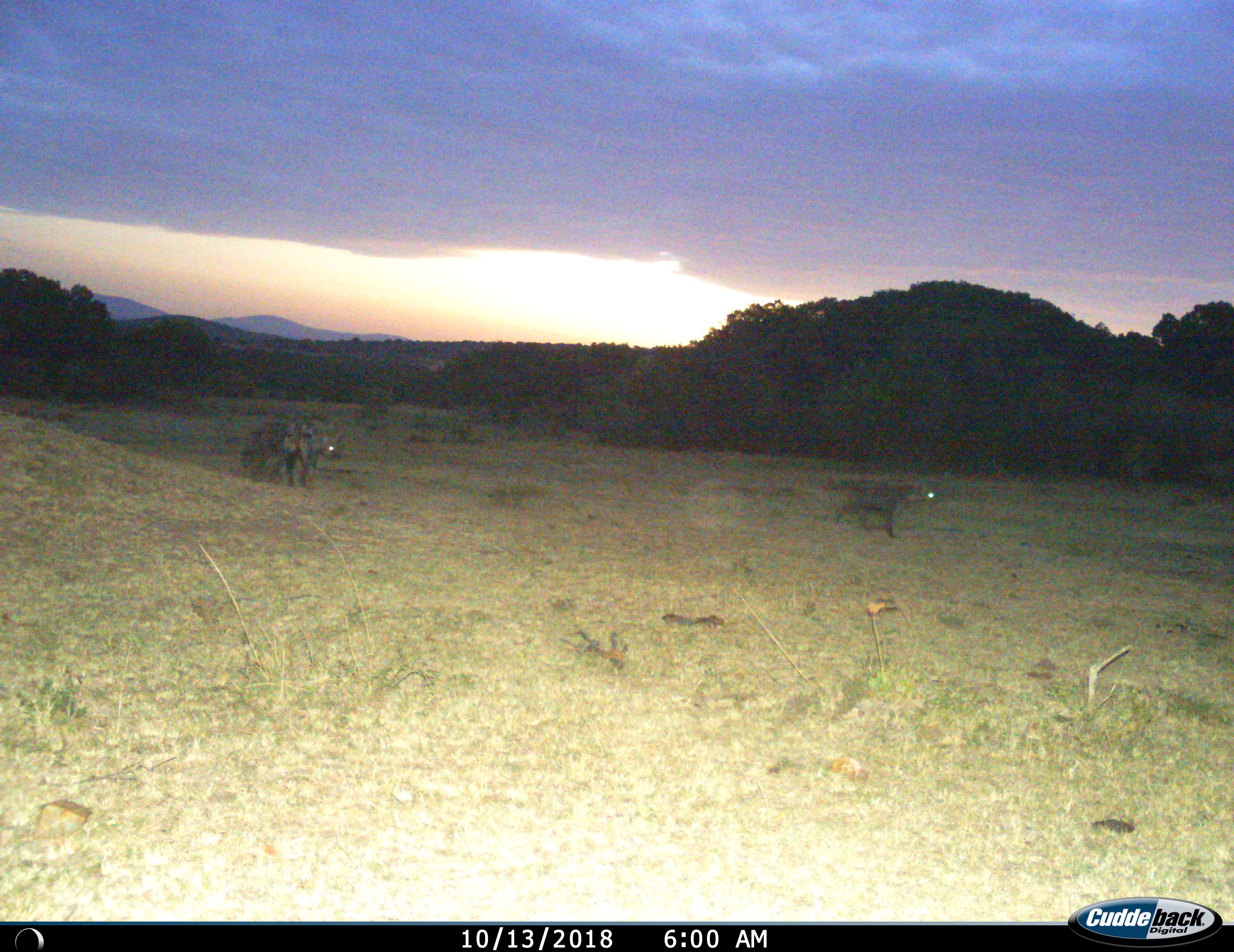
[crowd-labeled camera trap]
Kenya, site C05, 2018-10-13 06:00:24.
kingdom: Animalia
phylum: Chordata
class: Mammalia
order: Carnivora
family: Hyaenidae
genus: Crocuta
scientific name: Crocuta crocuta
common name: spotted hyena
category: hyenaspotted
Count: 2.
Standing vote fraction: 29%.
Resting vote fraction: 0%.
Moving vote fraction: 86%.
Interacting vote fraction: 0%.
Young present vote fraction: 0%.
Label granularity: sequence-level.